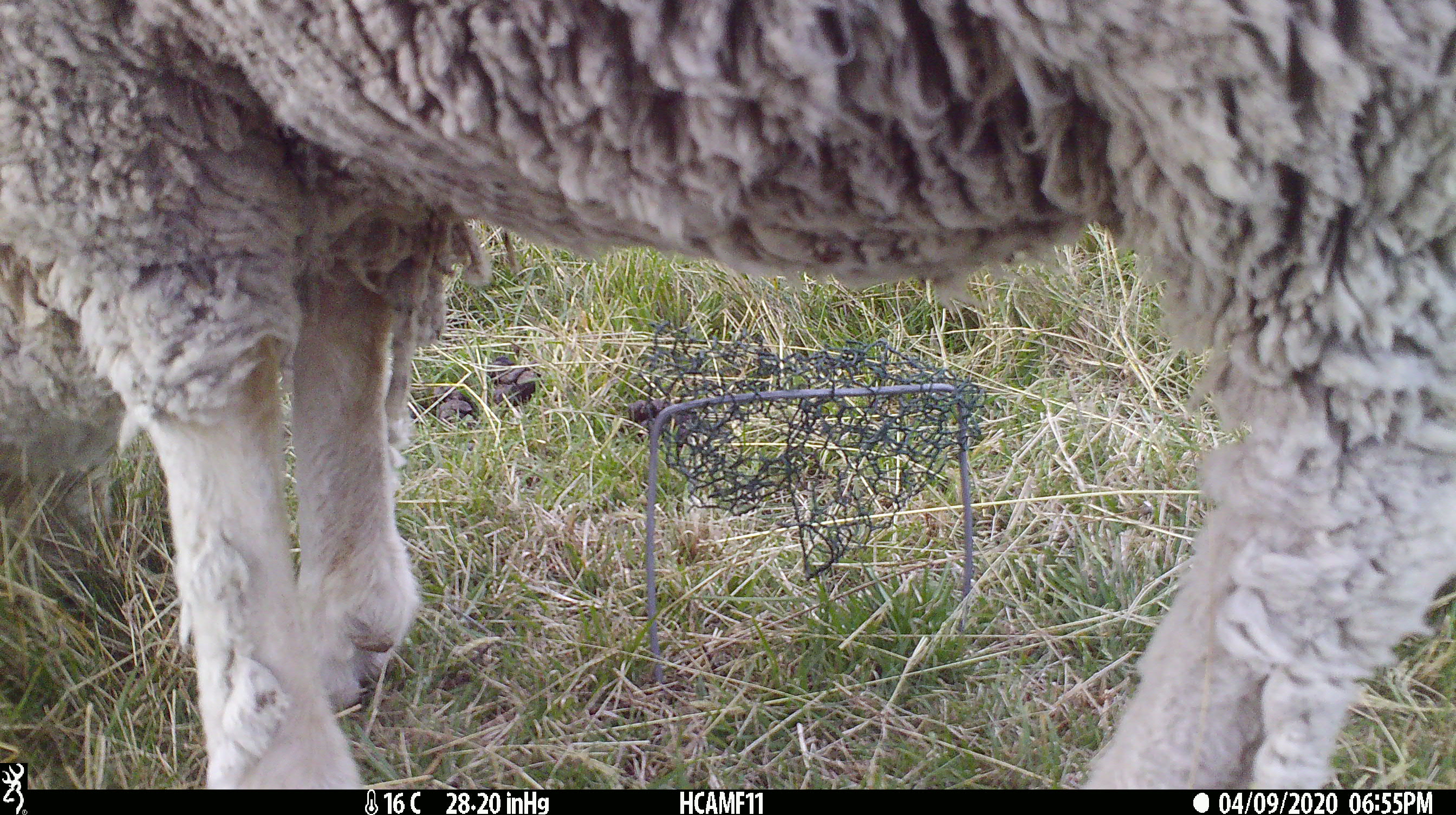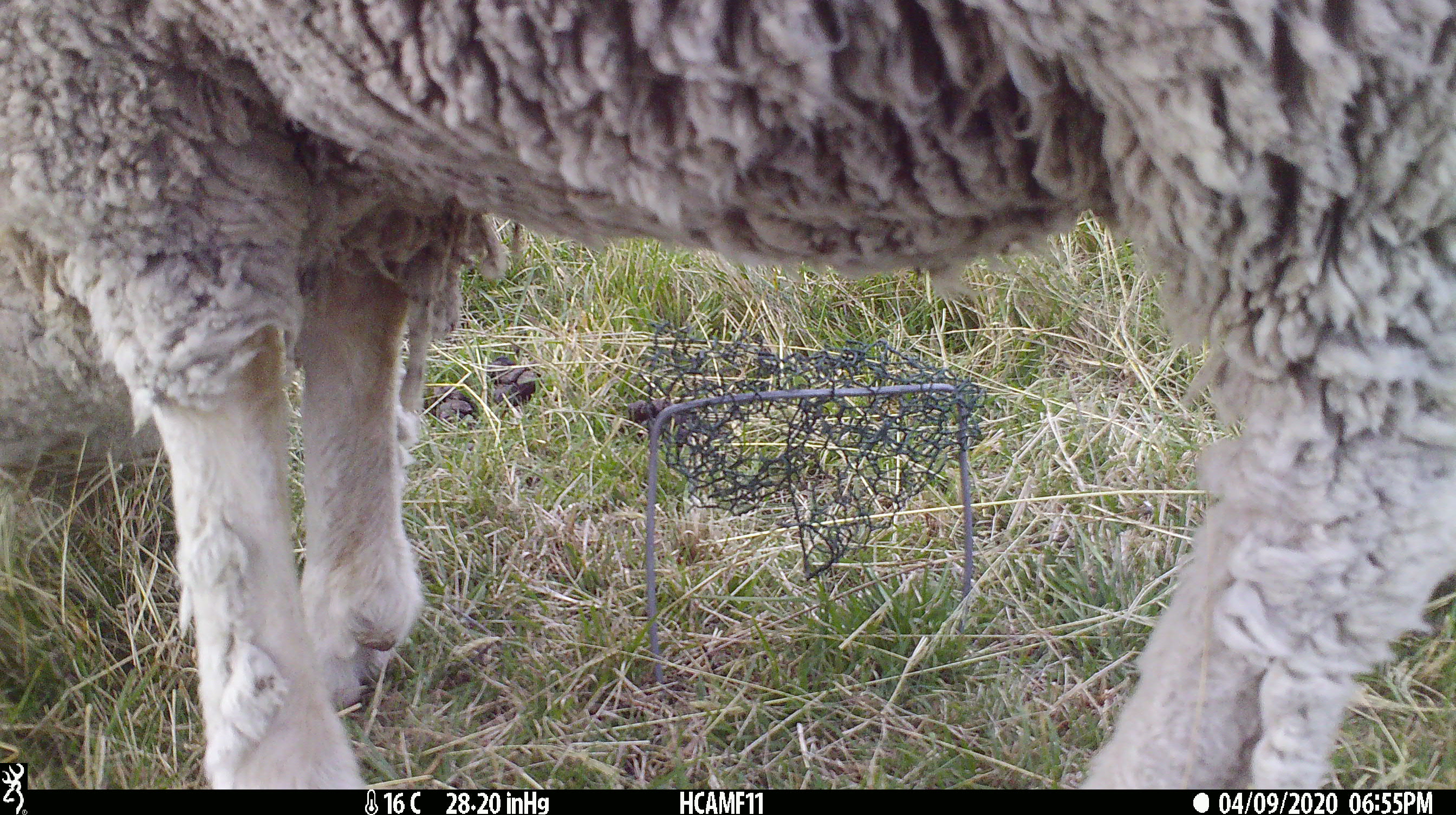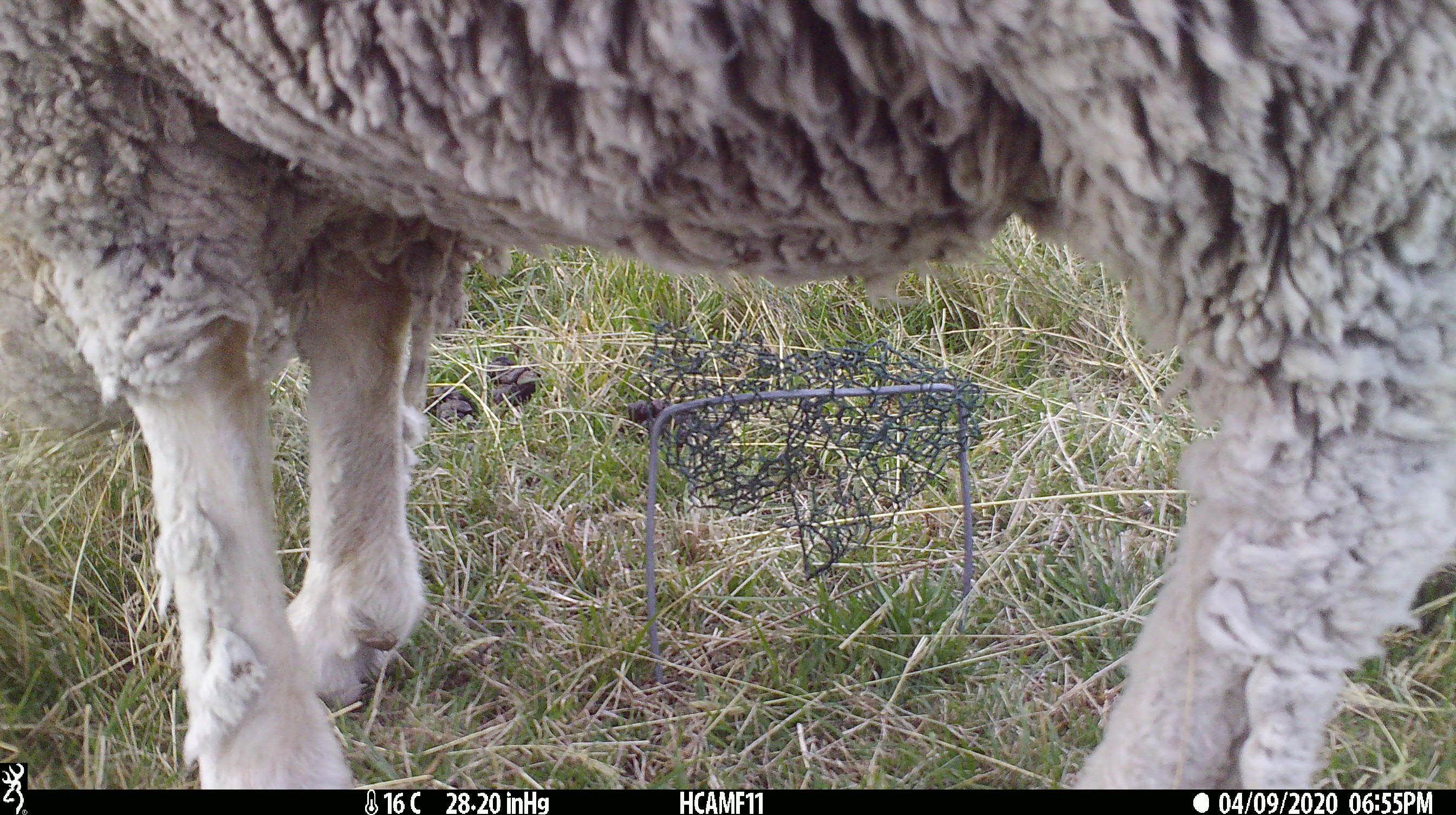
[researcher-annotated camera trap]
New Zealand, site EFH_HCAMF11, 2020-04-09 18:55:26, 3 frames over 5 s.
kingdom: Animalia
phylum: Chordata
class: Mammalia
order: Artiodactyla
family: Bovidae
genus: Ovis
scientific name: Ovis aries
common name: domestic sheep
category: sheep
Sheep (domestic sheep) (Ovis aries).